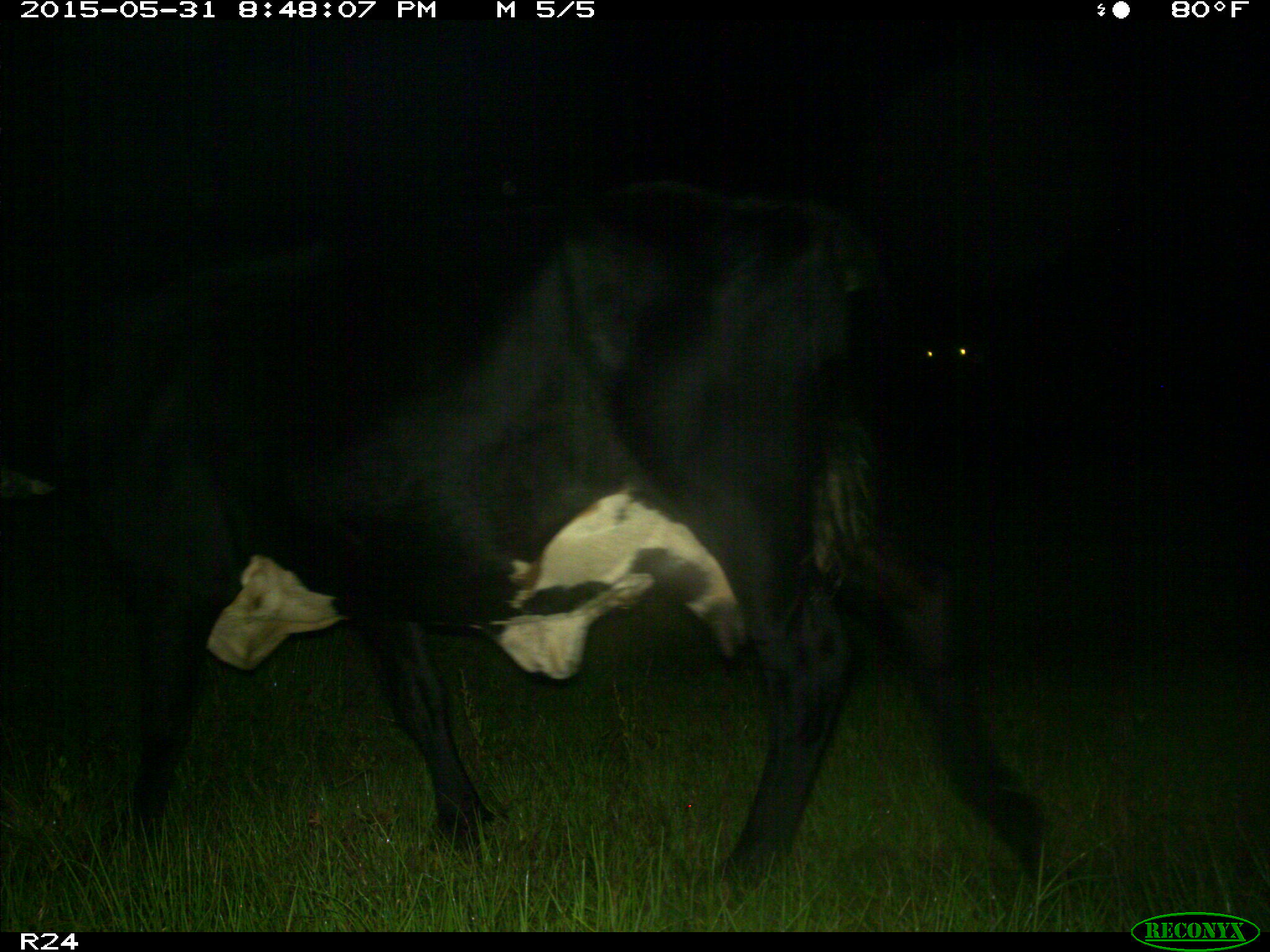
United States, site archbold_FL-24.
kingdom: Animalia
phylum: Chordata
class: Mammalia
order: Artiodactyla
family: Bovidae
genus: Bos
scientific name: Bos taurus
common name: domestic cow